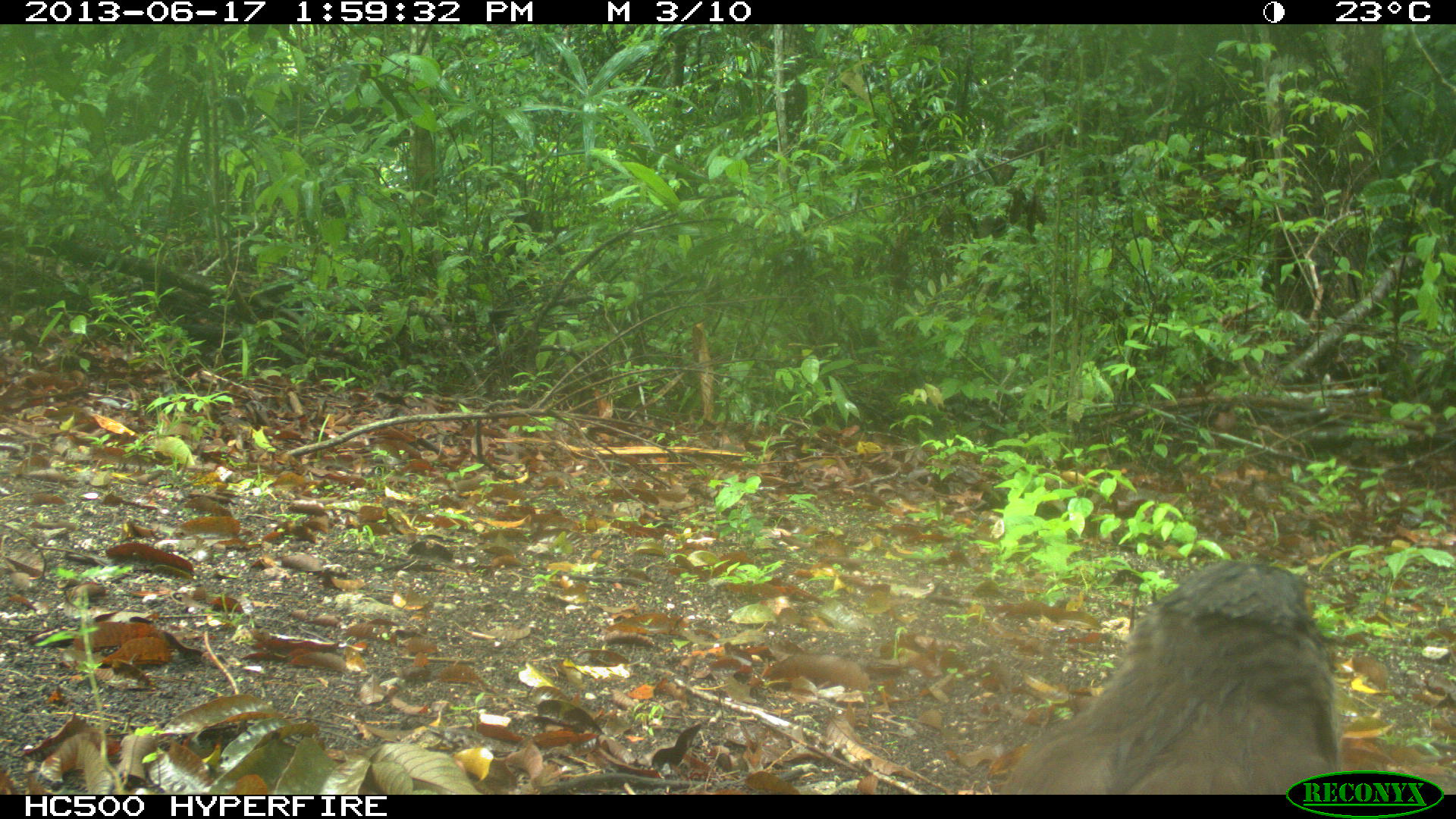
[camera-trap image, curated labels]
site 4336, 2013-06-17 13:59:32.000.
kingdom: Animalia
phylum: Chordata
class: Aves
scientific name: Aves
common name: birds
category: unknown raptor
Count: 1.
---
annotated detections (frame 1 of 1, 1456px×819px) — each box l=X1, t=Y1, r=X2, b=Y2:
unknown raptor: l=1002, t=556, r=1341, b=794